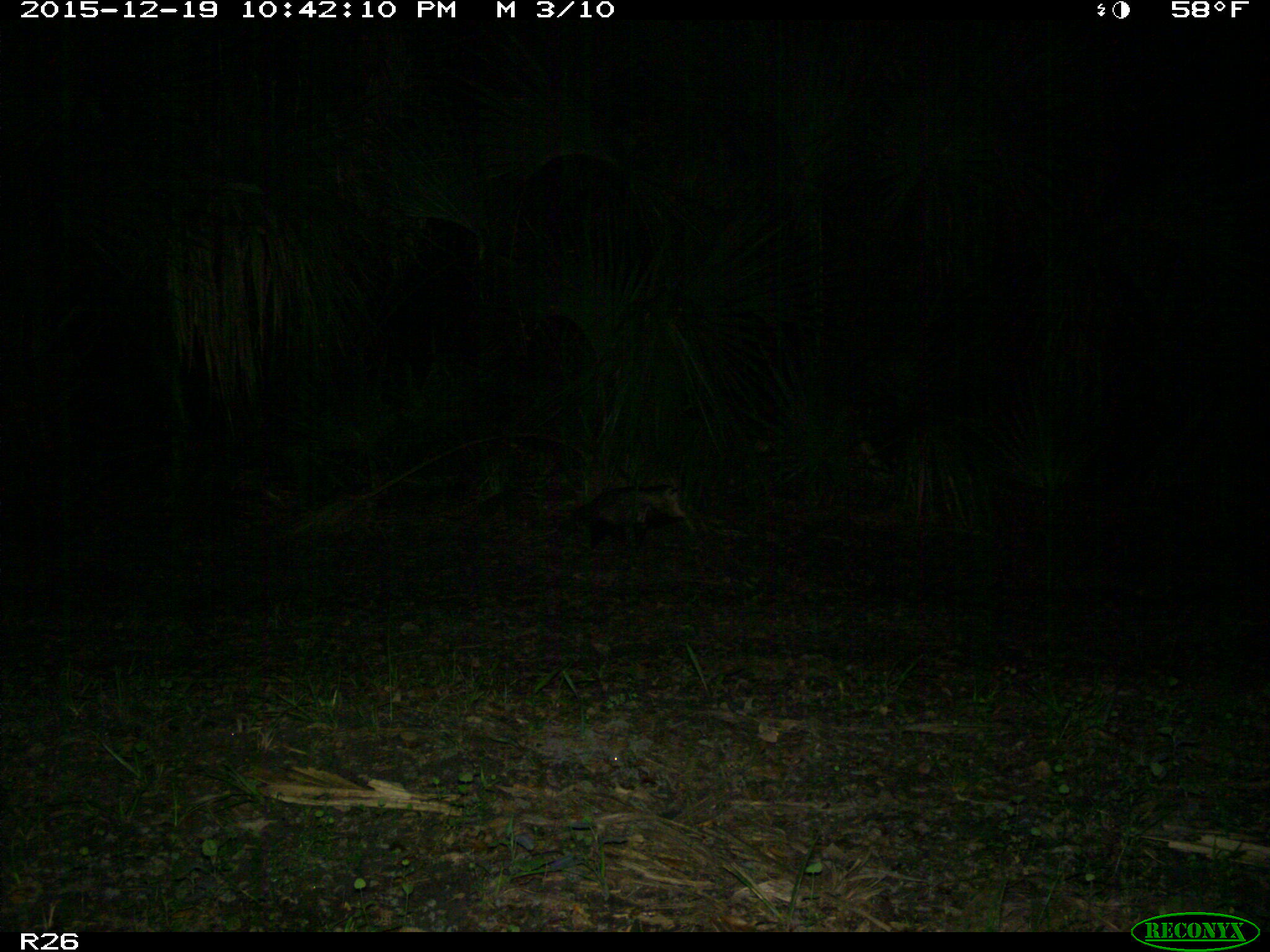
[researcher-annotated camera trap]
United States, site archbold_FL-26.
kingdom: Animalia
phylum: Chordata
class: Mammalia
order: Didelphimorphia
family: Didelphidae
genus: Didelphis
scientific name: Didelphis virginiana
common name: virginia opossum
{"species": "Didelphis virginiana (virginia opossum)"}